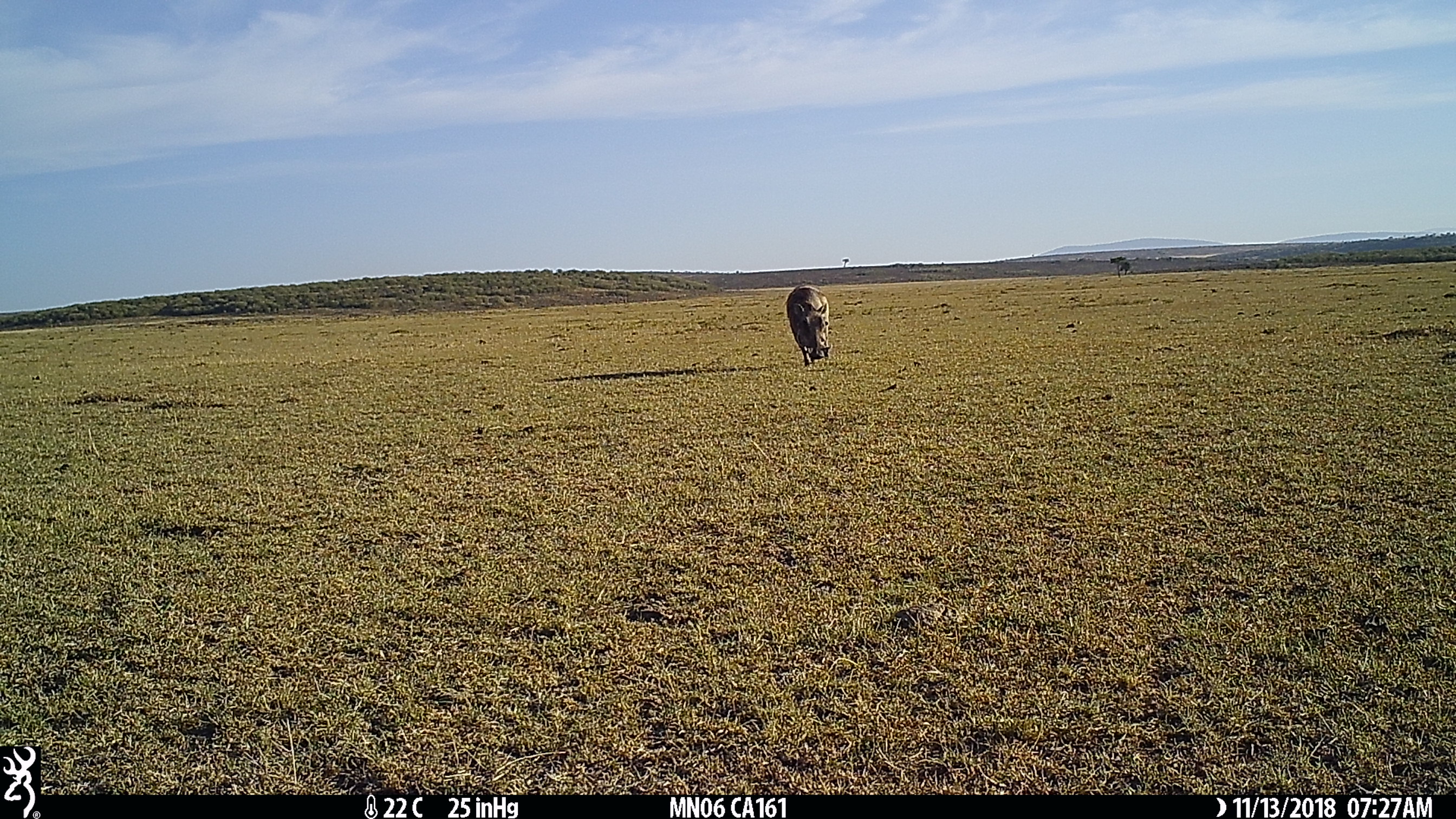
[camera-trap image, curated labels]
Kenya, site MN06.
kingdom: Animalia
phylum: Chordata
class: Mammalia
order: Artiodactyla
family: Suidae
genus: Phacochoerus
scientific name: Phacochoerus africanus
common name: common warthog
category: warthog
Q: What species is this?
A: Warthog (common warthog) (Phacochoerus africanus).